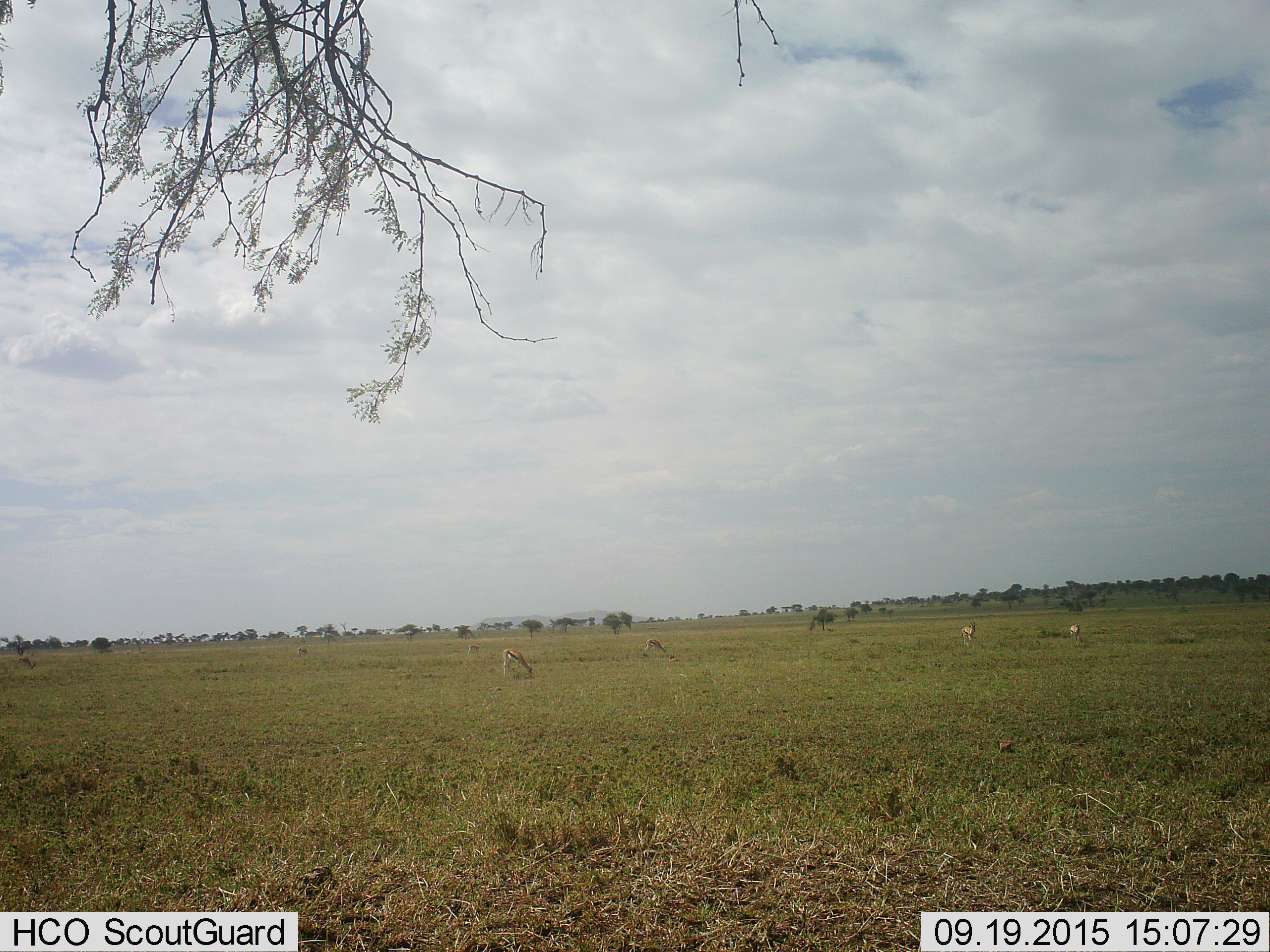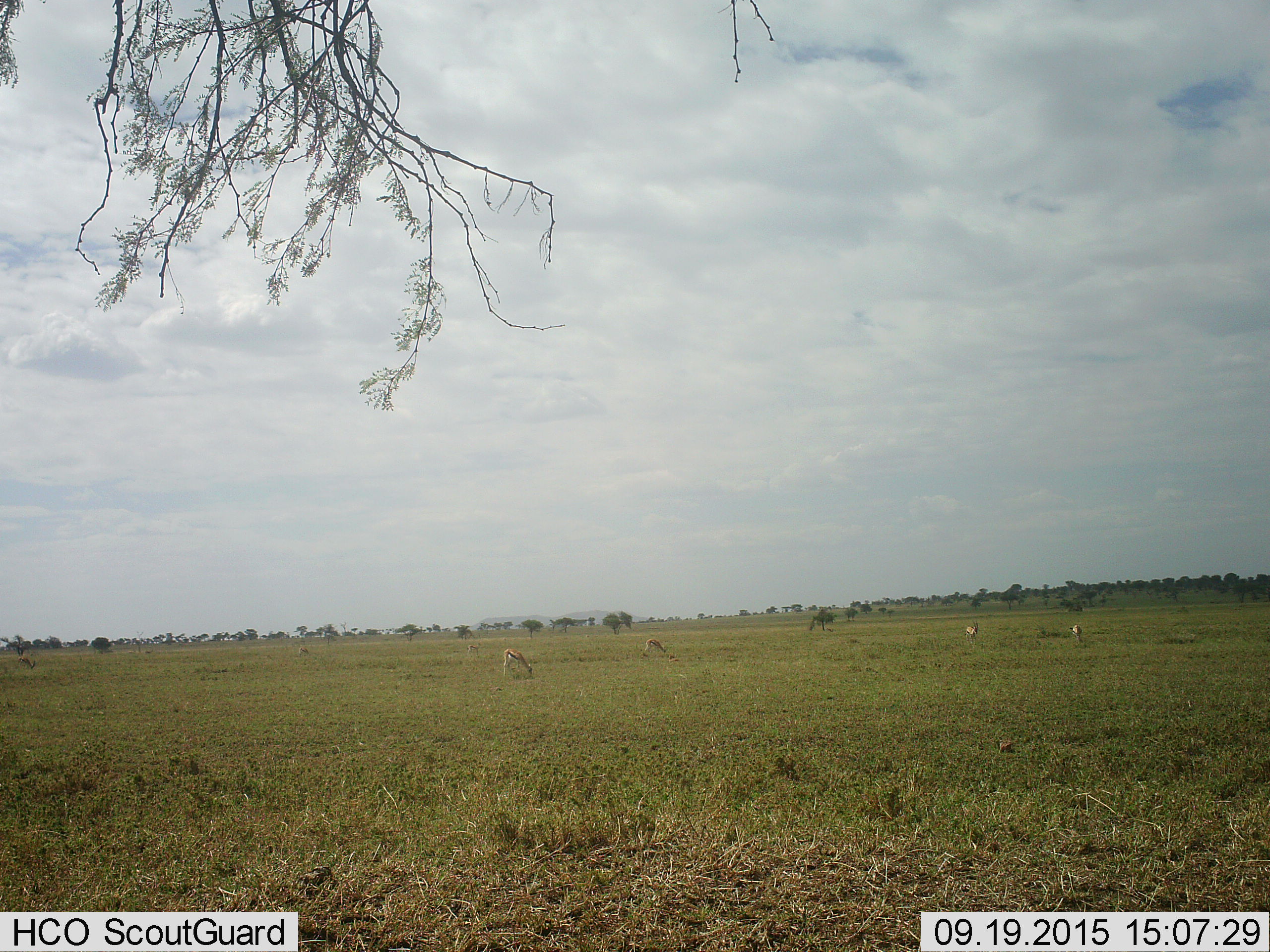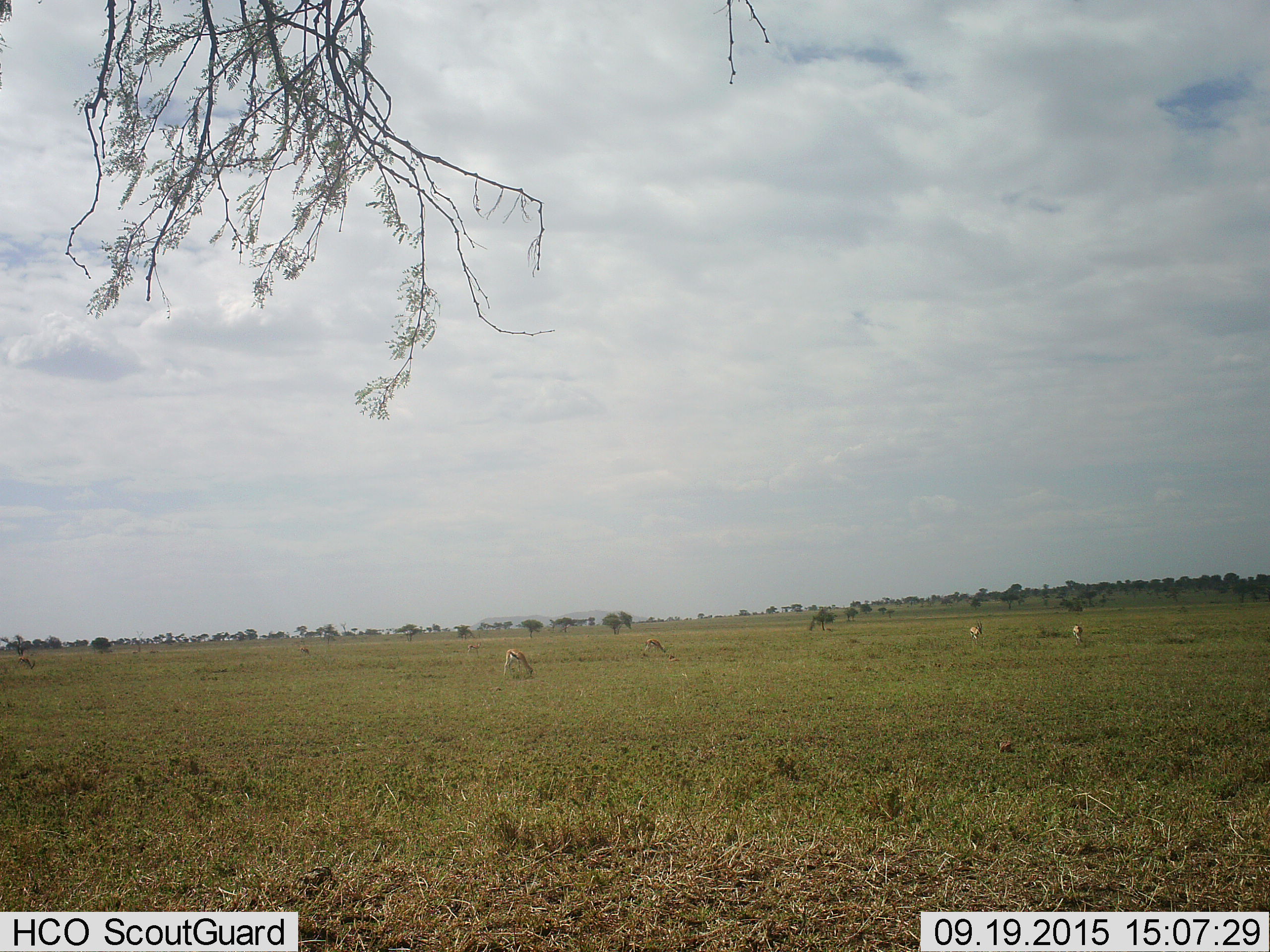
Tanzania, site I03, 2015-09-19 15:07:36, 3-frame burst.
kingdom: Animalia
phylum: Chordata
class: Mammalia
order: Artiodactyla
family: Bovidae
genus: Eudorcas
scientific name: Eudorcas thomsonii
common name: thomson's gazelle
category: gazellethomsons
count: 5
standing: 75%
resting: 0%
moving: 25%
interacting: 0%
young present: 12%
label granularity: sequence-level